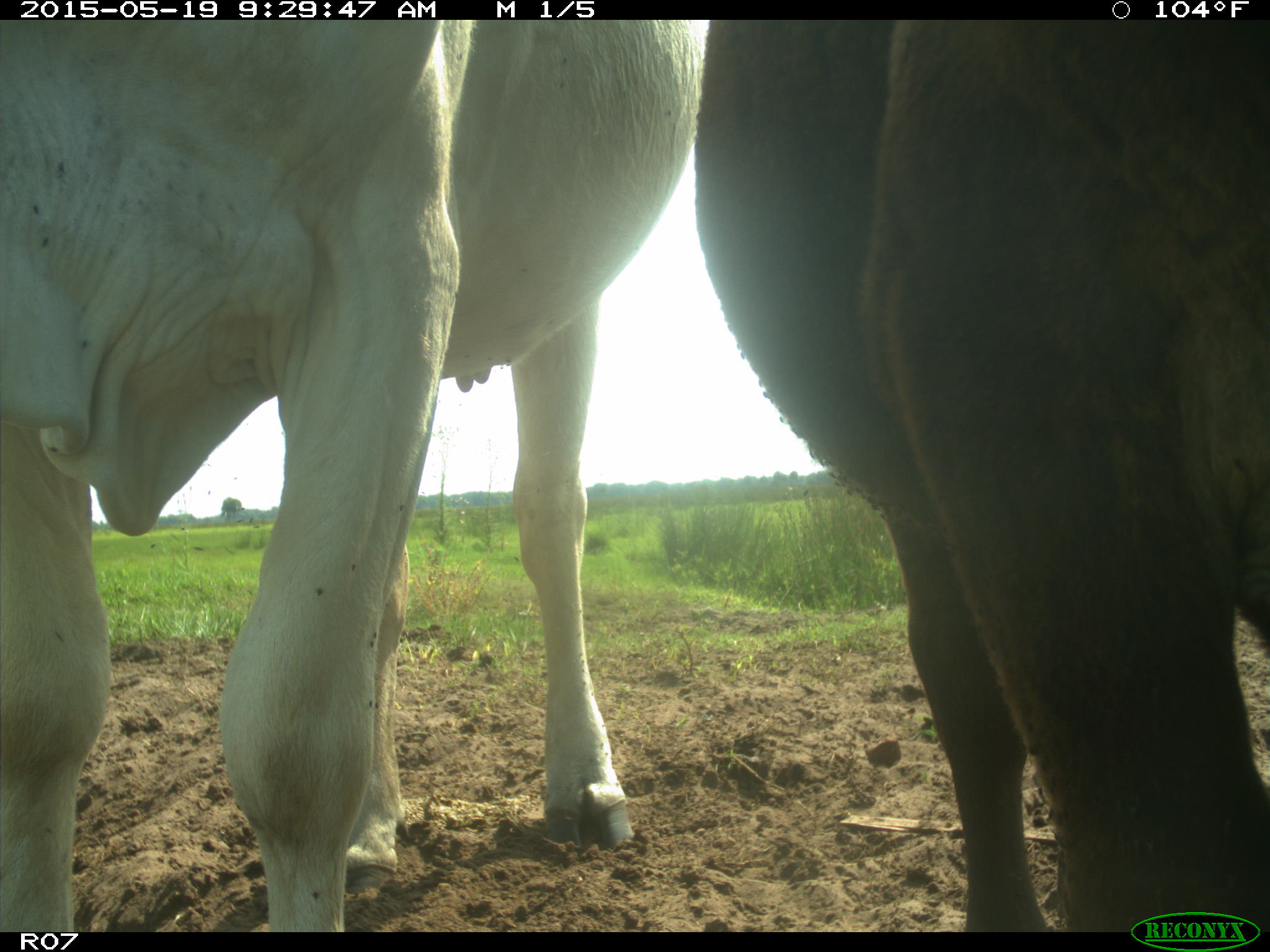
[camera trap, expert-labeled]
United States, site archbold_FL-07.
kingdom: Animalia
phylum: Chordata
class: Mammalia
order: Artiodactyla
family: Bovidae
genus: Bos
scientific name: Bos taurus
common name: domestic cow